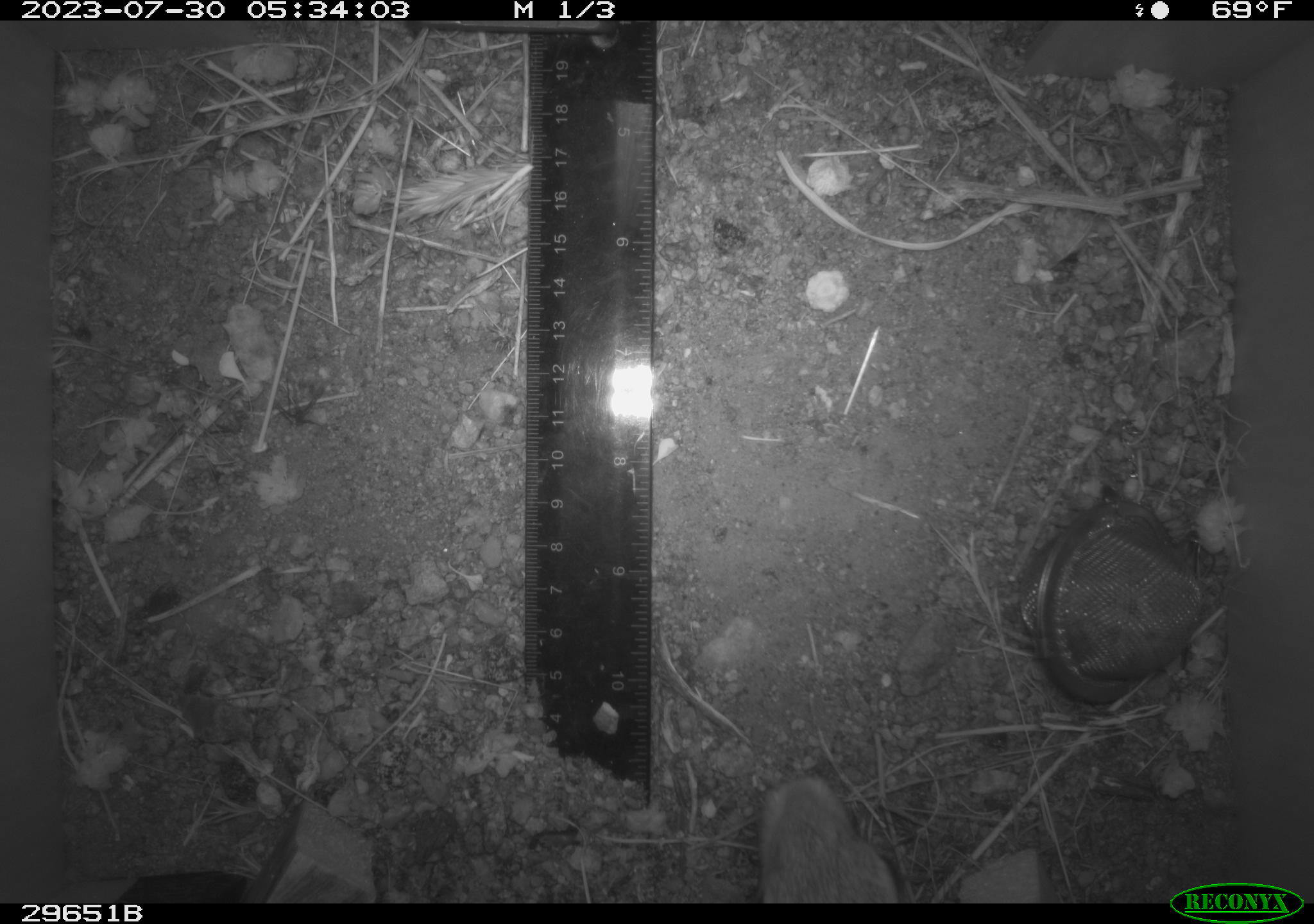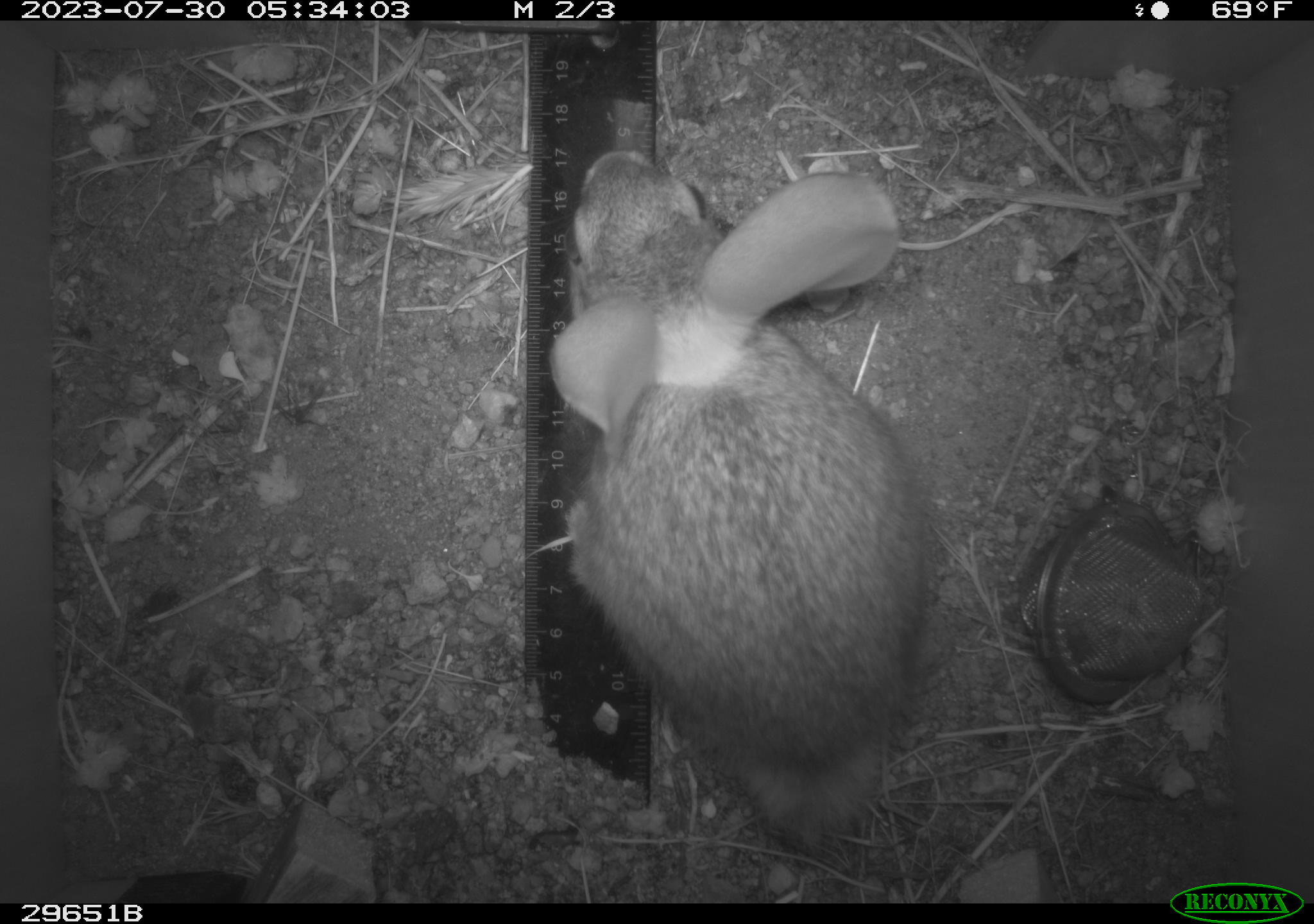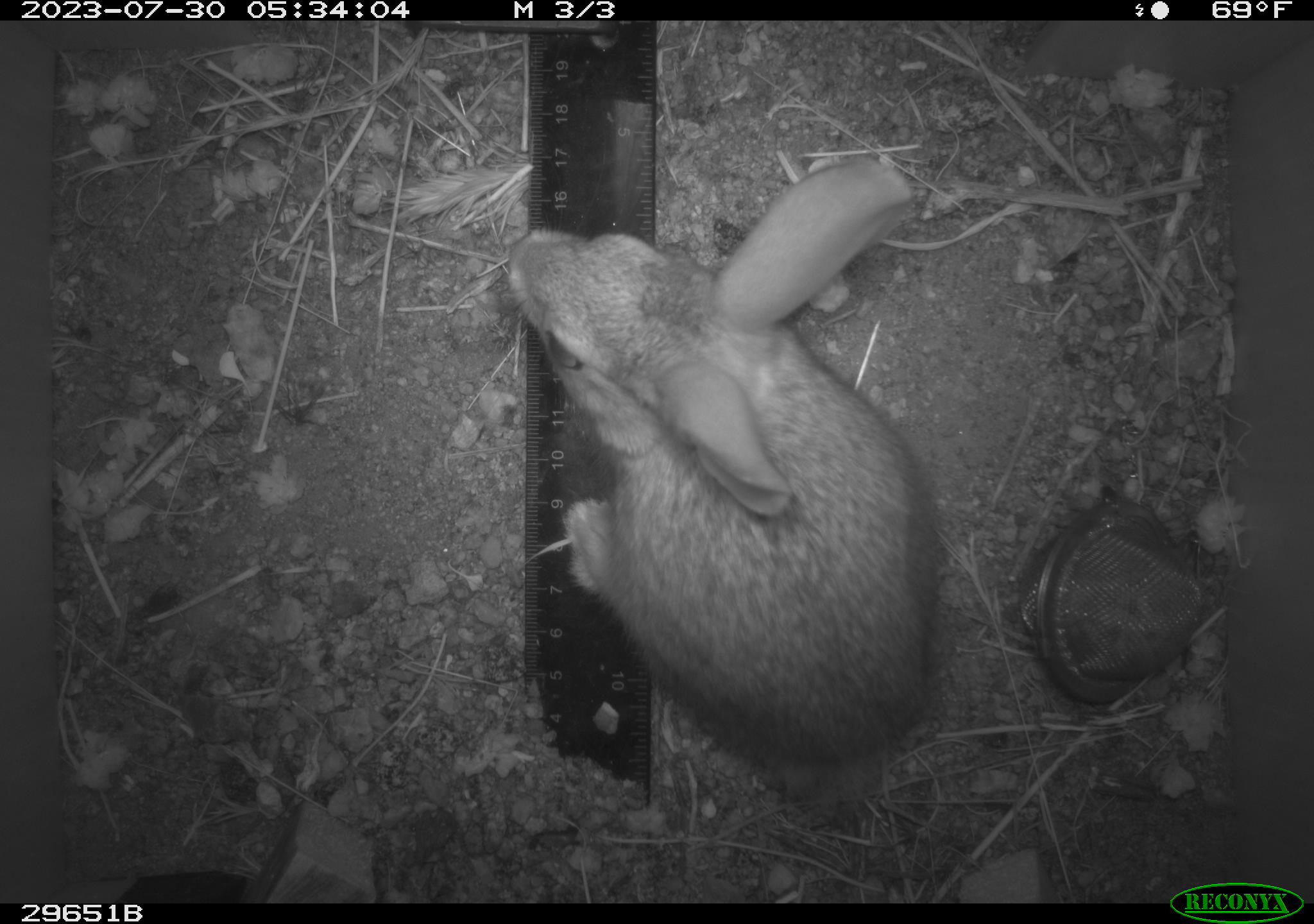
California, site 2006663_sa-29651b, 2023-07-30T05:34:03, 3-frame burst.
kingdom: Animalia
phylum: Chordata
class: Mammalia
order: Lagomorpha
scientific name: Lagomorpha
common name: hares, rabbits, and pikas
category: lagomorpha order